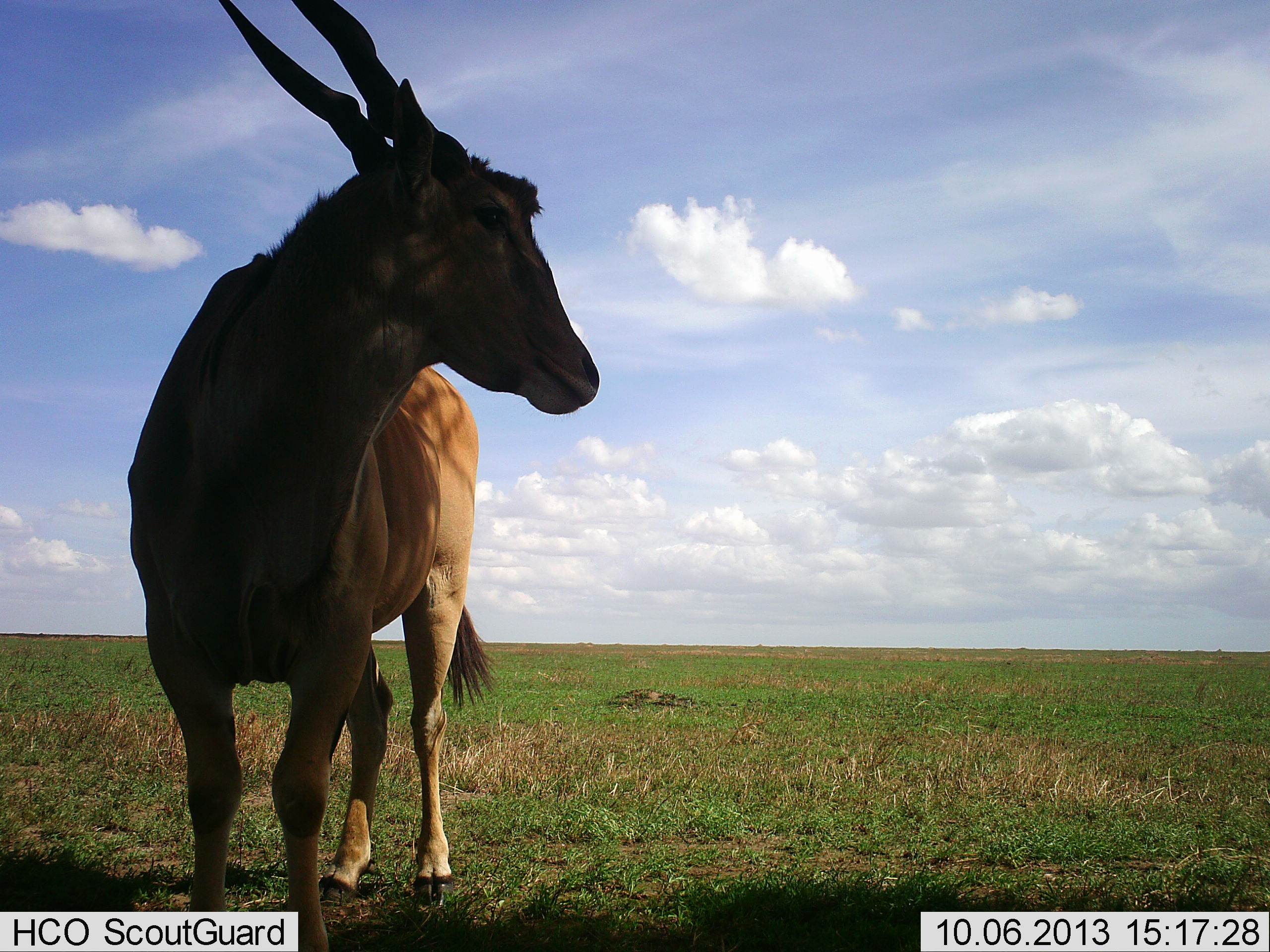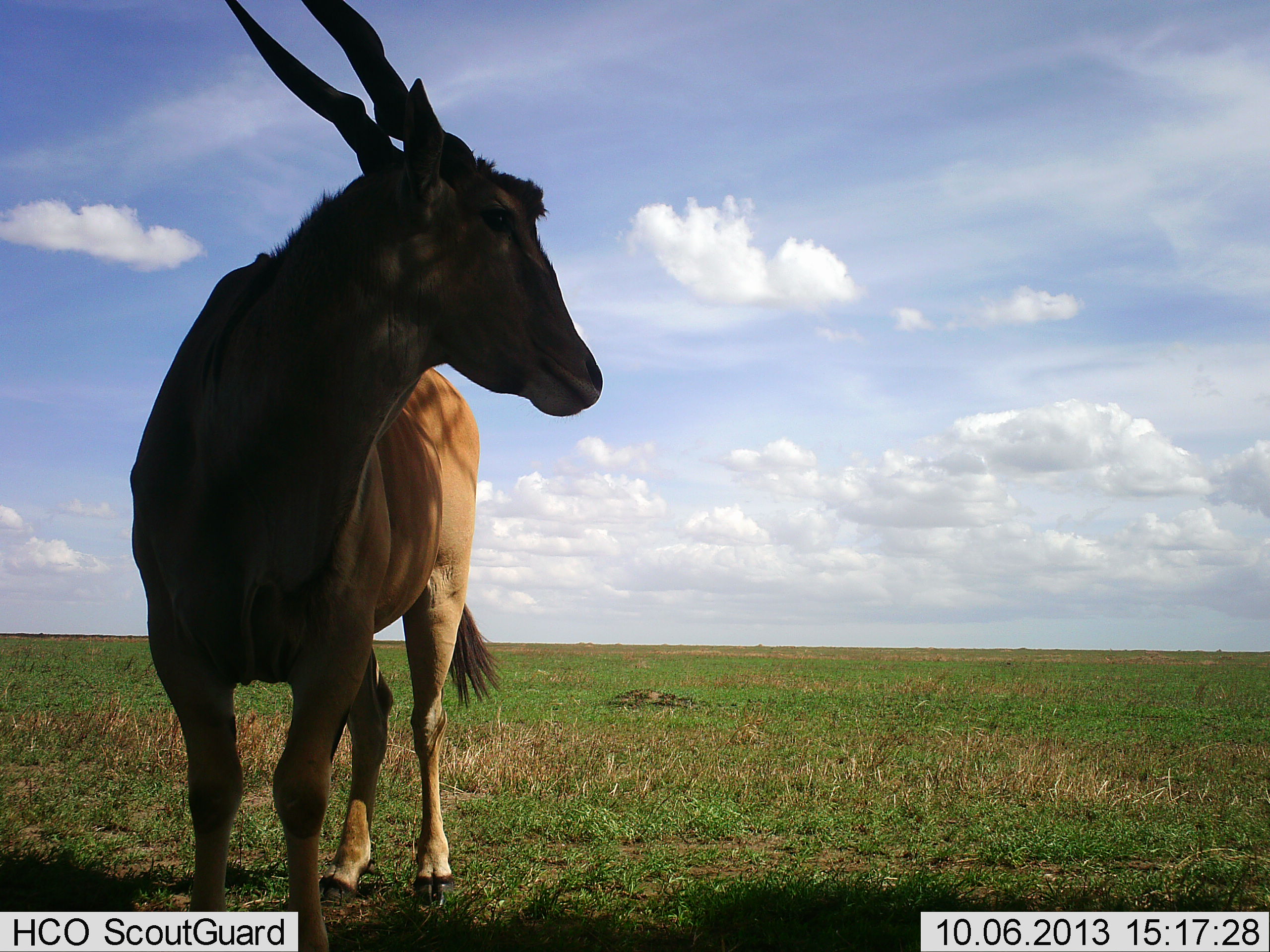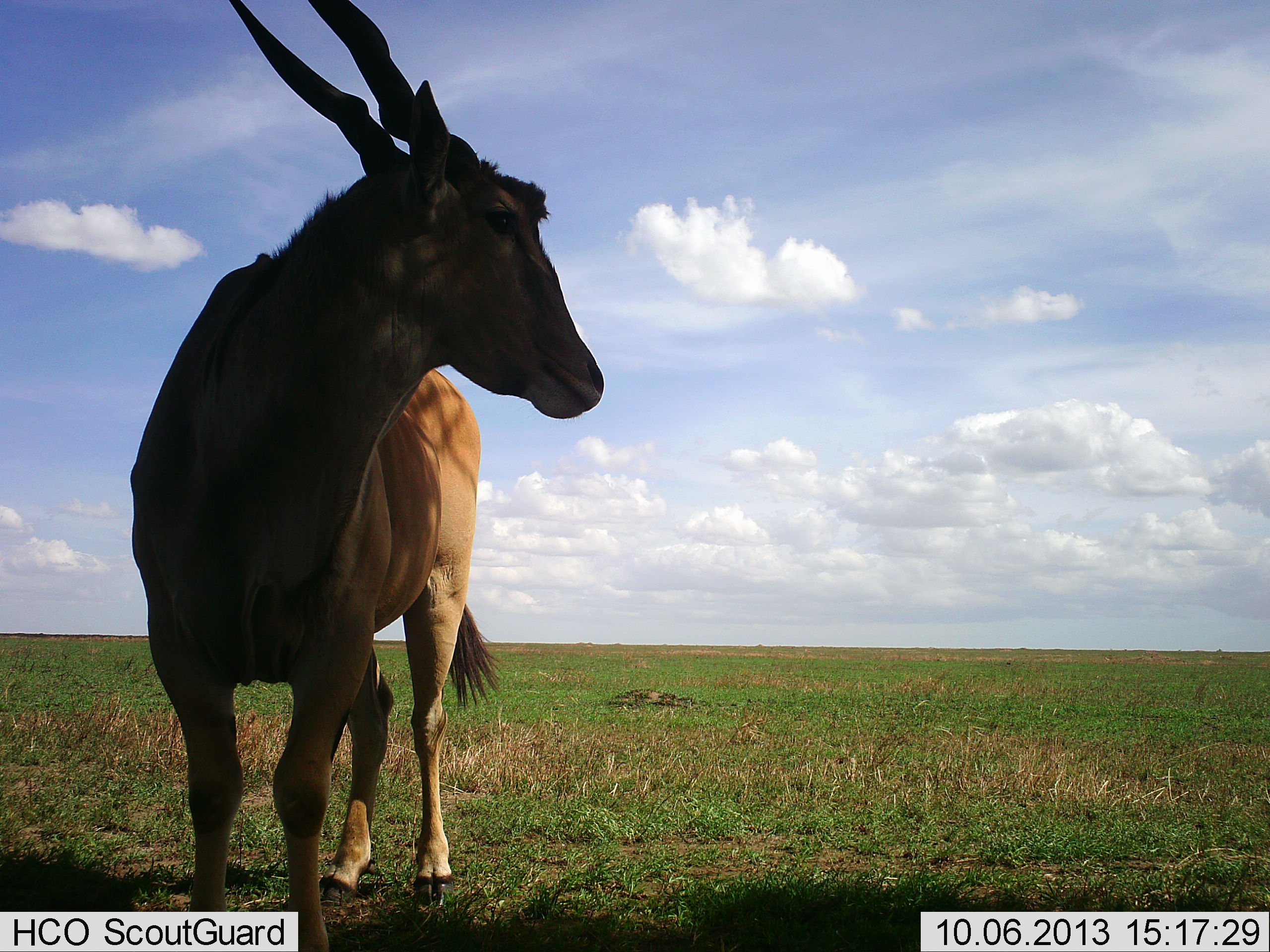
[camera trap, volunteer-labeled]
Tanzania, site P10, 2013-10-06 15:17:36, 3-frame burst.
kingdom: Animalia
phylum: Chordata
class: Mammalia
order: Artiodactyla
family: Bovidae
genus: Tragelaphus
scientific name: Tragelaphus oryx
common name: eland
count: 1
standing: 100%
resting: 0%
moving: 0%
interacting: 0%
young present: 0%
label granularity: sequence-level